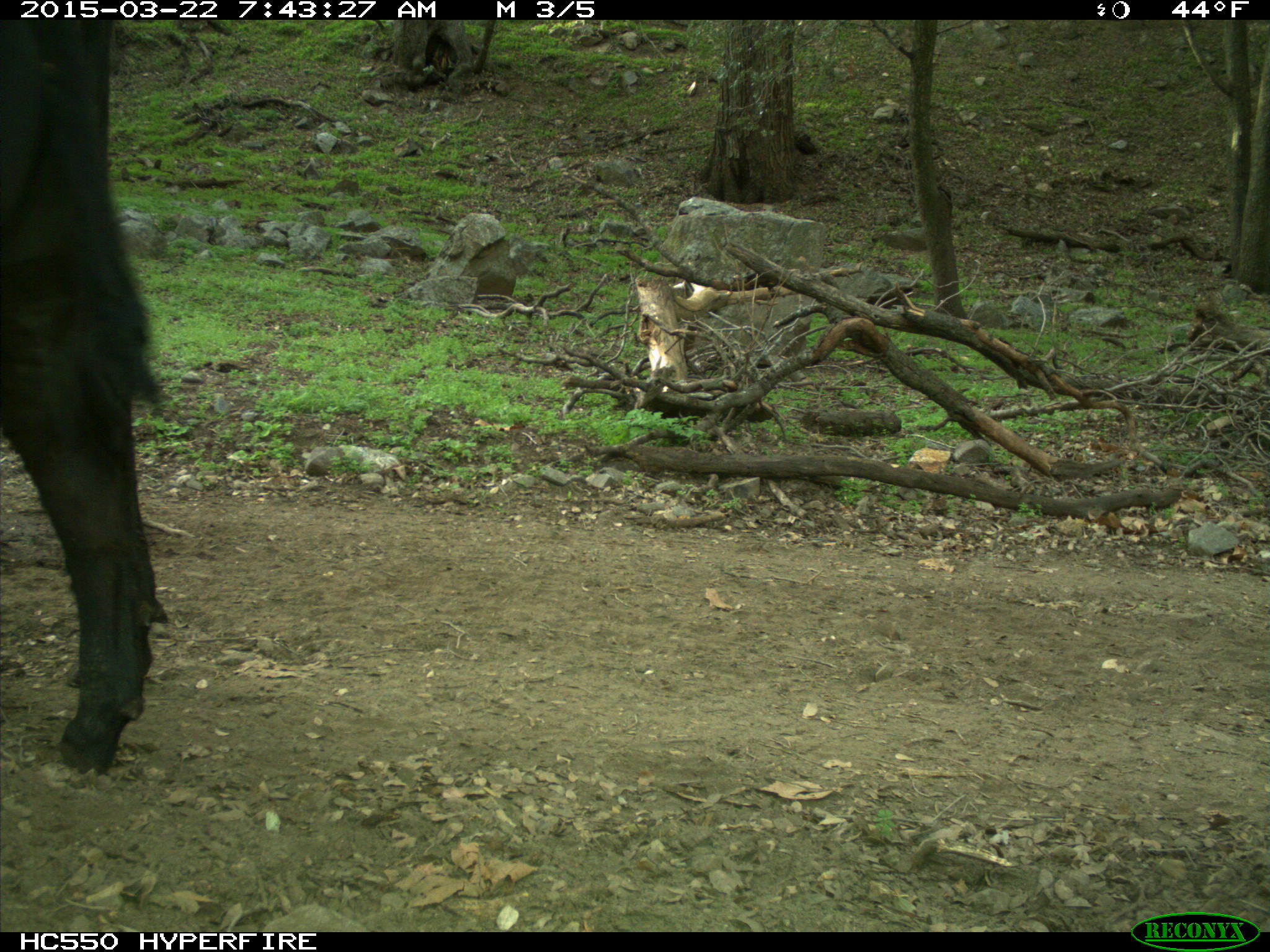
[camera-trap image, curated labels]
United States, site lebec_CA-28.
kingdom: Animalia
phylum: Chordata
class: Mammalia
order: Artiodactyla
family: Bovidae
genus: Bos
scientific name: Bos taurus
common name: domestic cow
Bos taurus (domestic cow).